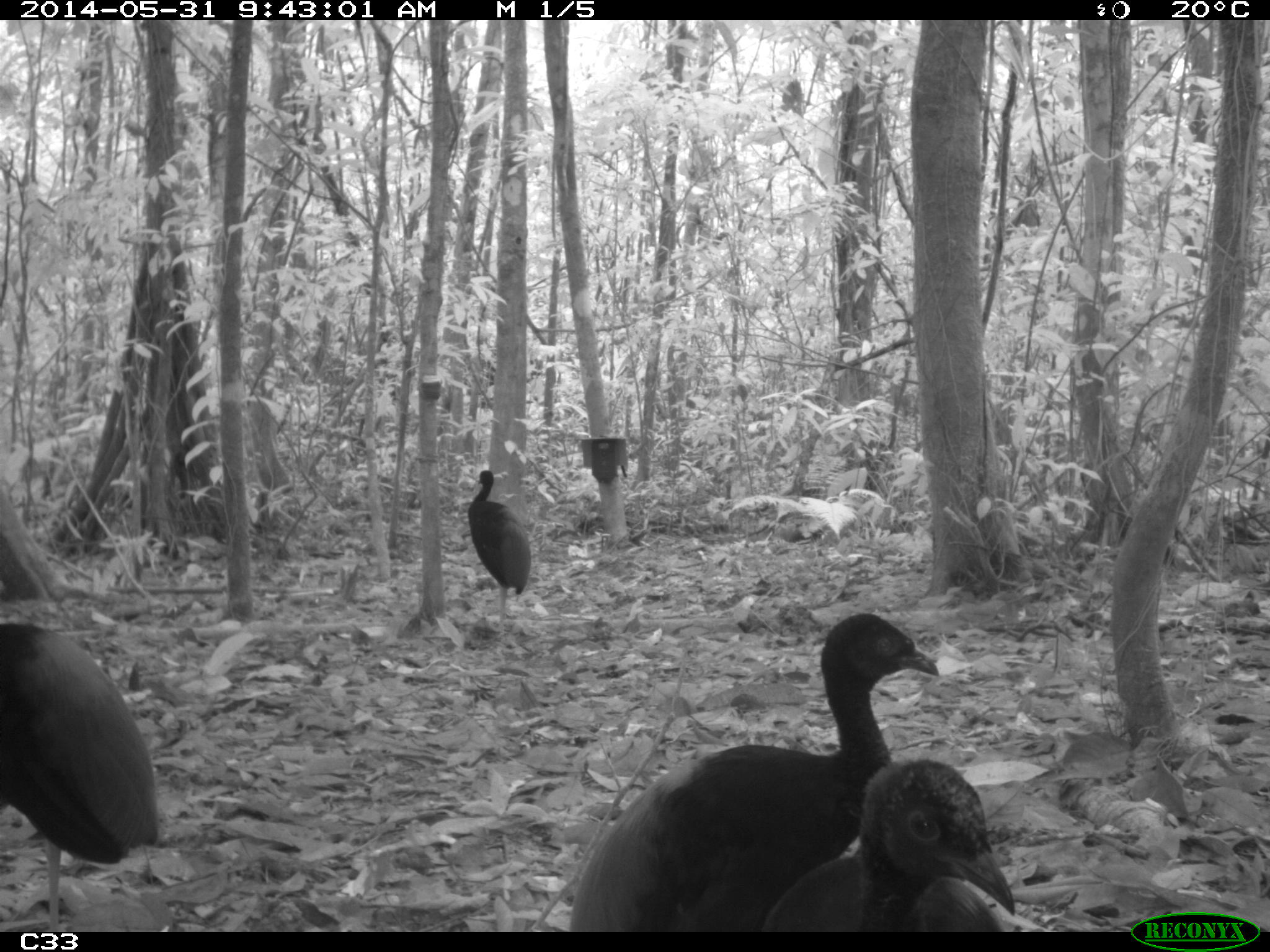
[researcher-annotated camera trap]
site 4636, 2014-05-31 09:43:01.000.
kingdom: Animalia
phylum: Chordata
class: Aves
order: Gruiformes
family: Psophiidae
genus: Psophia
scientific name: Psophia crepitans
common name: gray-winged trumpeter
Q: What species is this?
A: Psophia crepitans (gray-winged trumpeter).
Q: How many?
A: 5.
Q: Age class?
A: Adult.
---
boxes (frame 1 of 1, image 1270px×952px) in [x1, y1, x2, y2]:
psophia crepitans: [567, 612, 938, 931]; [0, 620, 159, 926]; [767, 759, 1015, 932]; [466, 470, 530, 627]